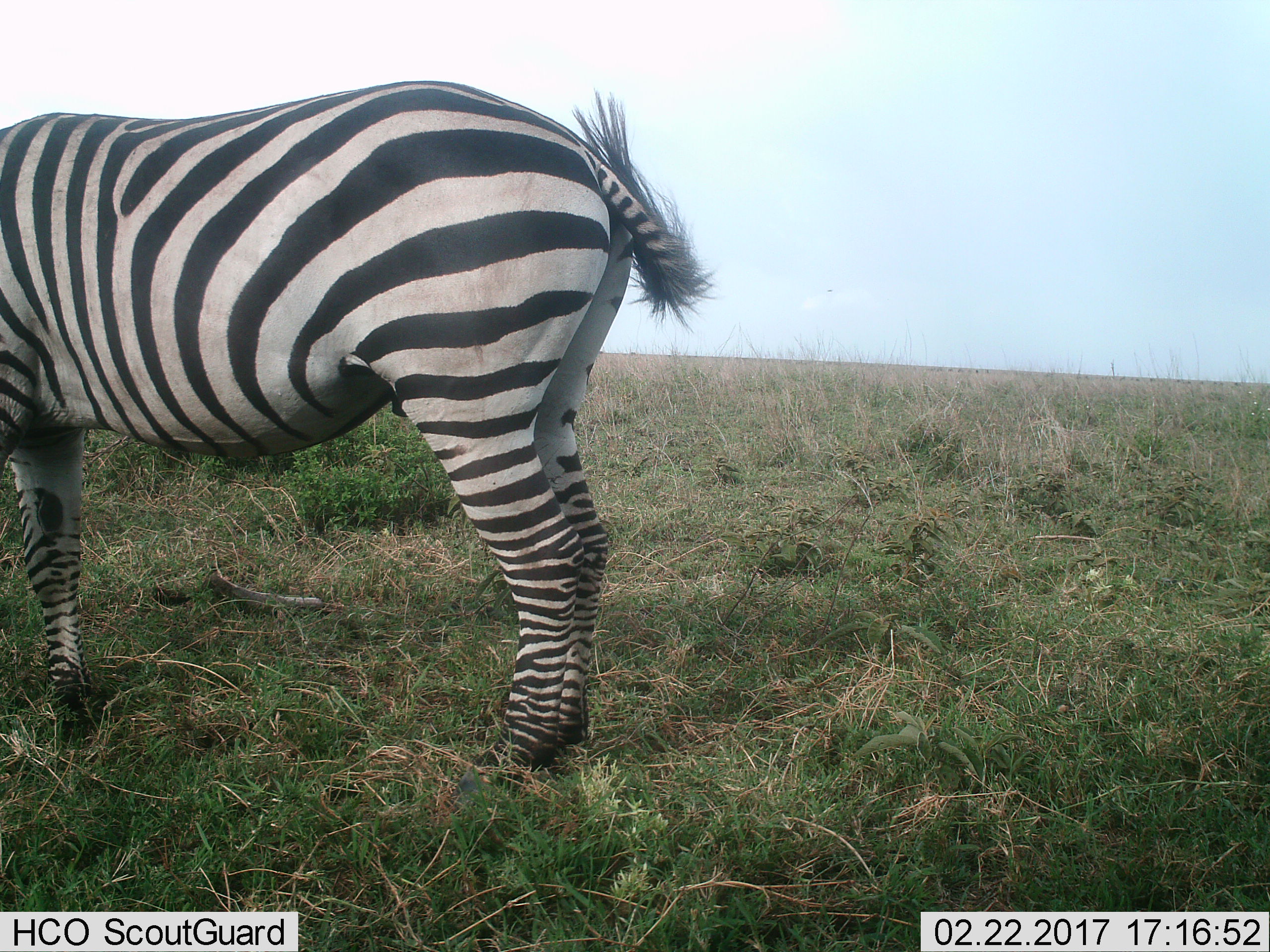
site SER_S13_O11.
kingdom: Animalia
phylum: Chordata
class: Mammalia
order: Perissodactyla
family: Equidae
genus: Equus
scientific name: Equus quagga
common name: plains zebra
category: zebraplains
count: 1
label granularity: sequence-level